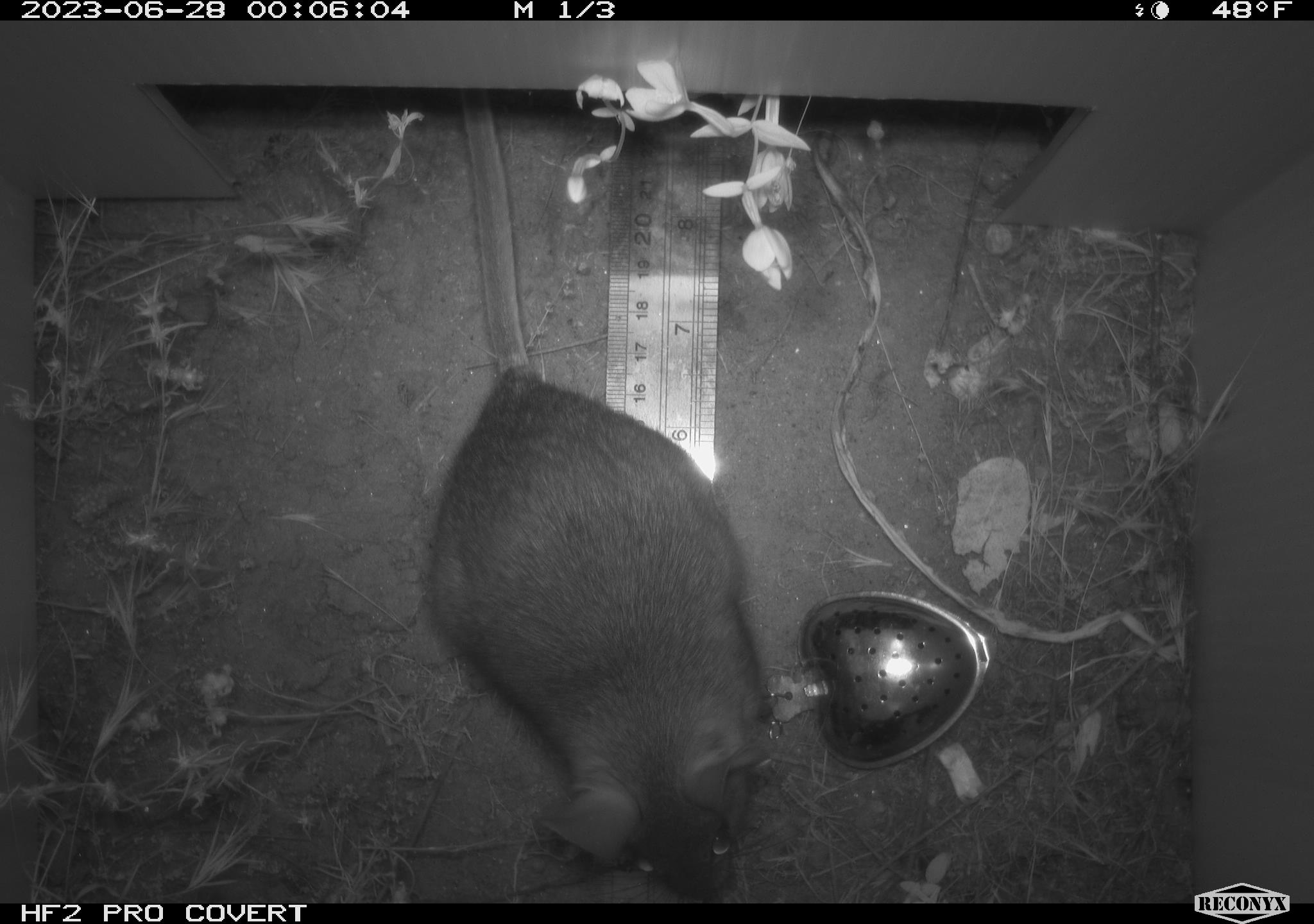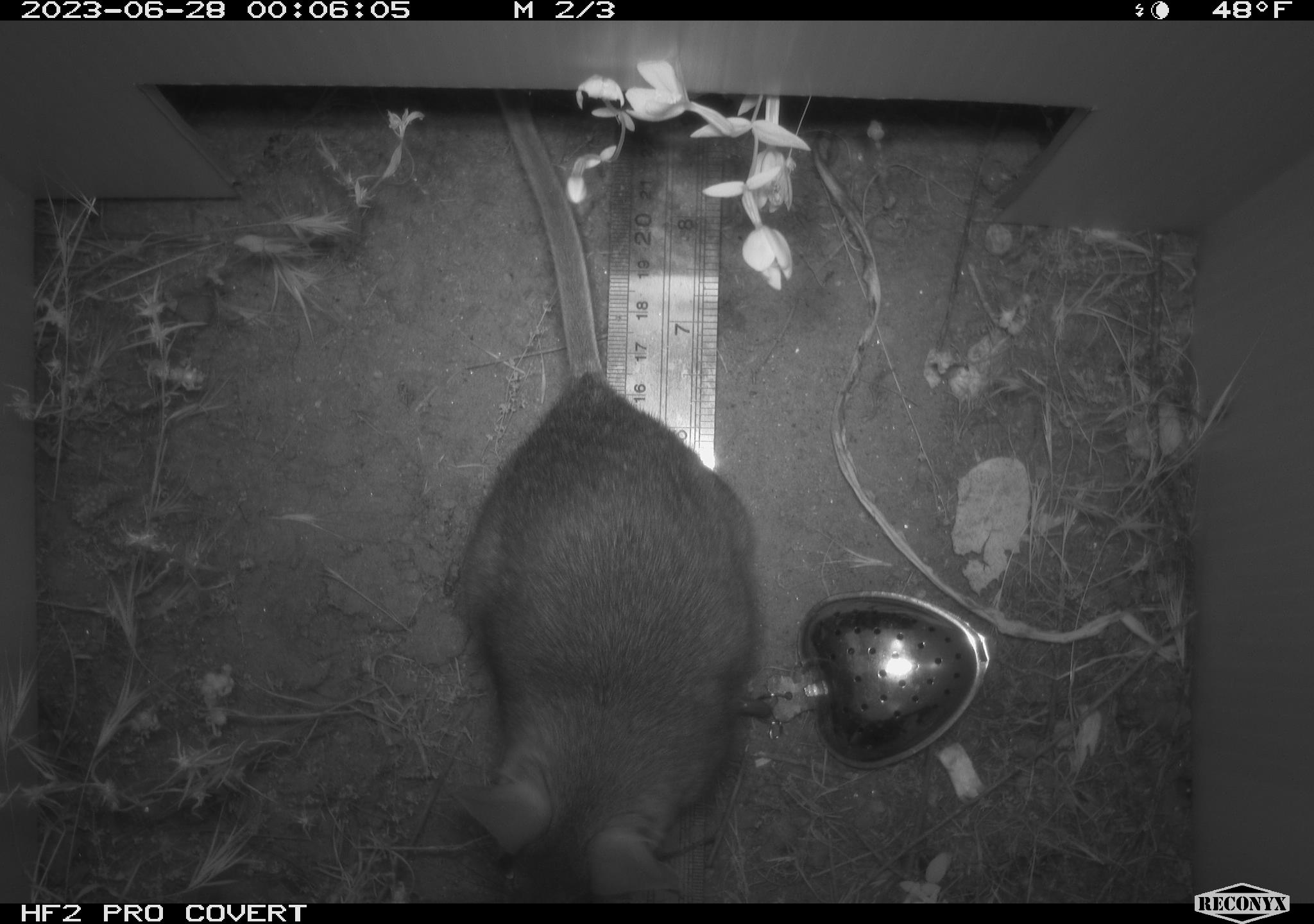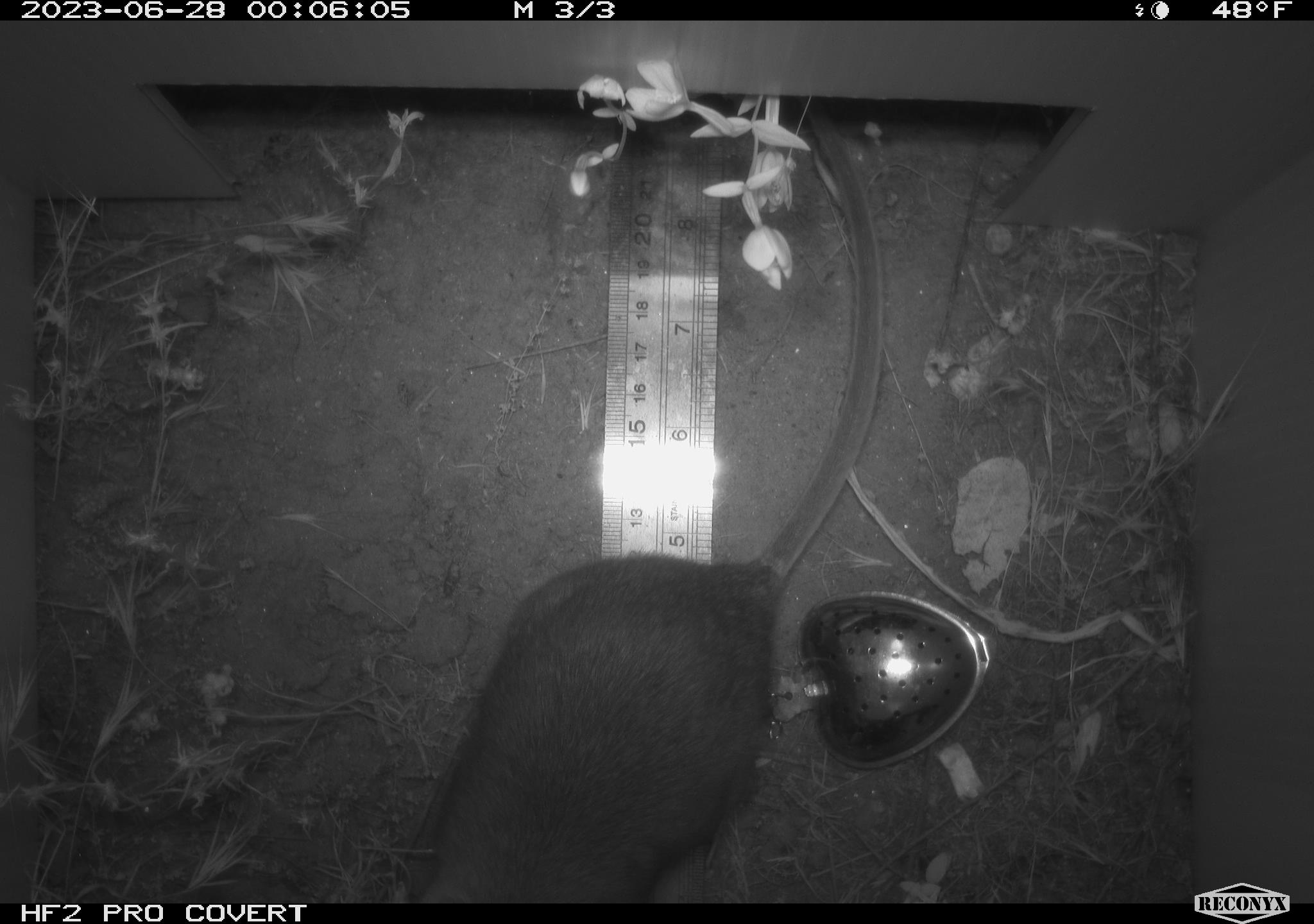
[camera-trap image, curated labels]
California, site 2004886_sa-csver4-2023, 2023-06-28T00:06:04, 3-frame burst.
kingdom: Animalia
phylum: Chordata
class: Mammalia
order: Rodentia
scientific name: Rodentia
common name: mouse species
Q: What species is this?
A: Mouse species (Rodentia).